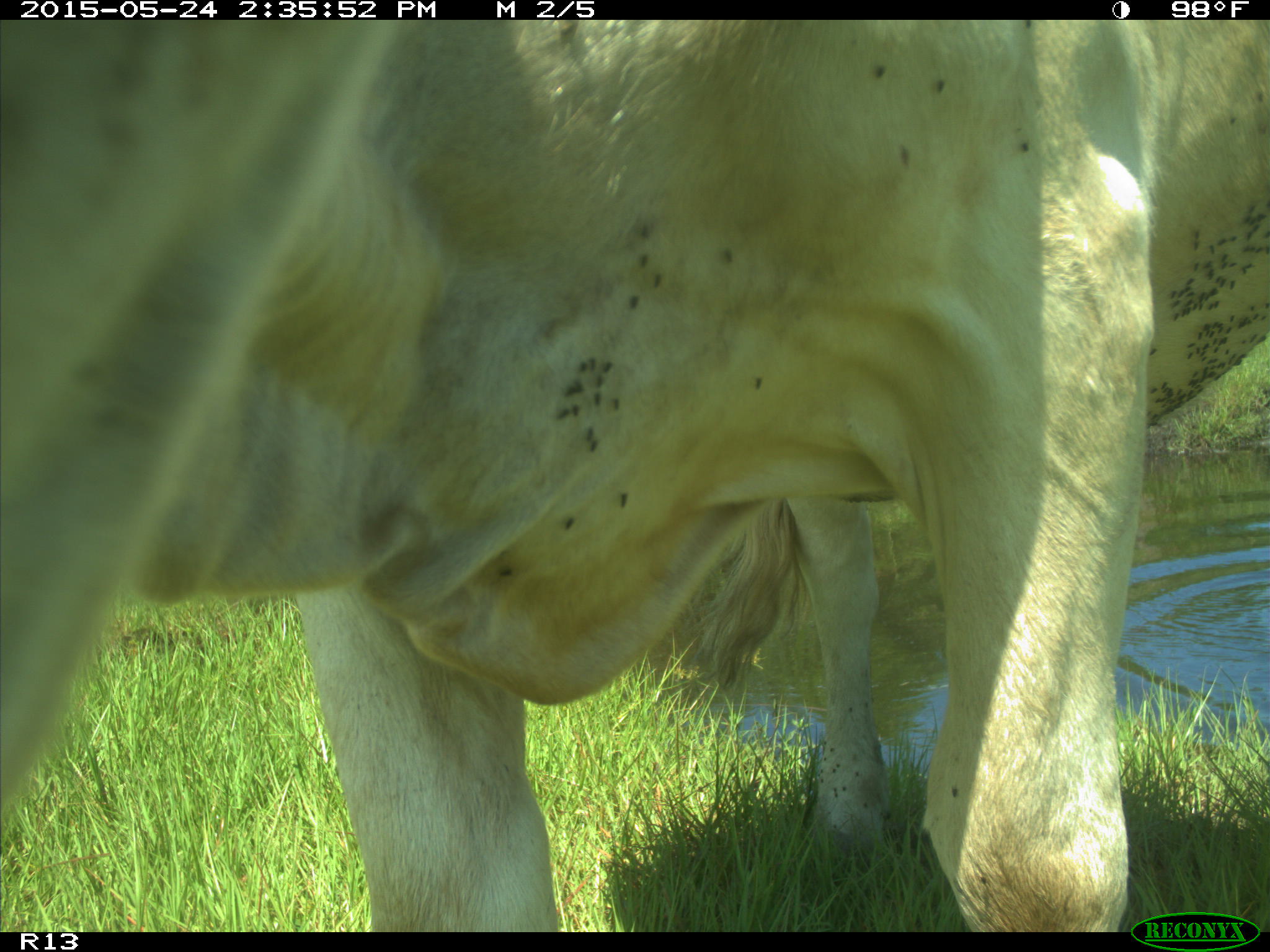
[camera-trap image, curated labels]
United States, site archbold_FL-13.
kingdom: Animalia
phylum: Chordata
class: Mammalia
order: Artiodactyla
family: Bovidae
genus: Bos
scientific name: Bos taurus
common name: domestic cow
Bos taurus (domestic cow).